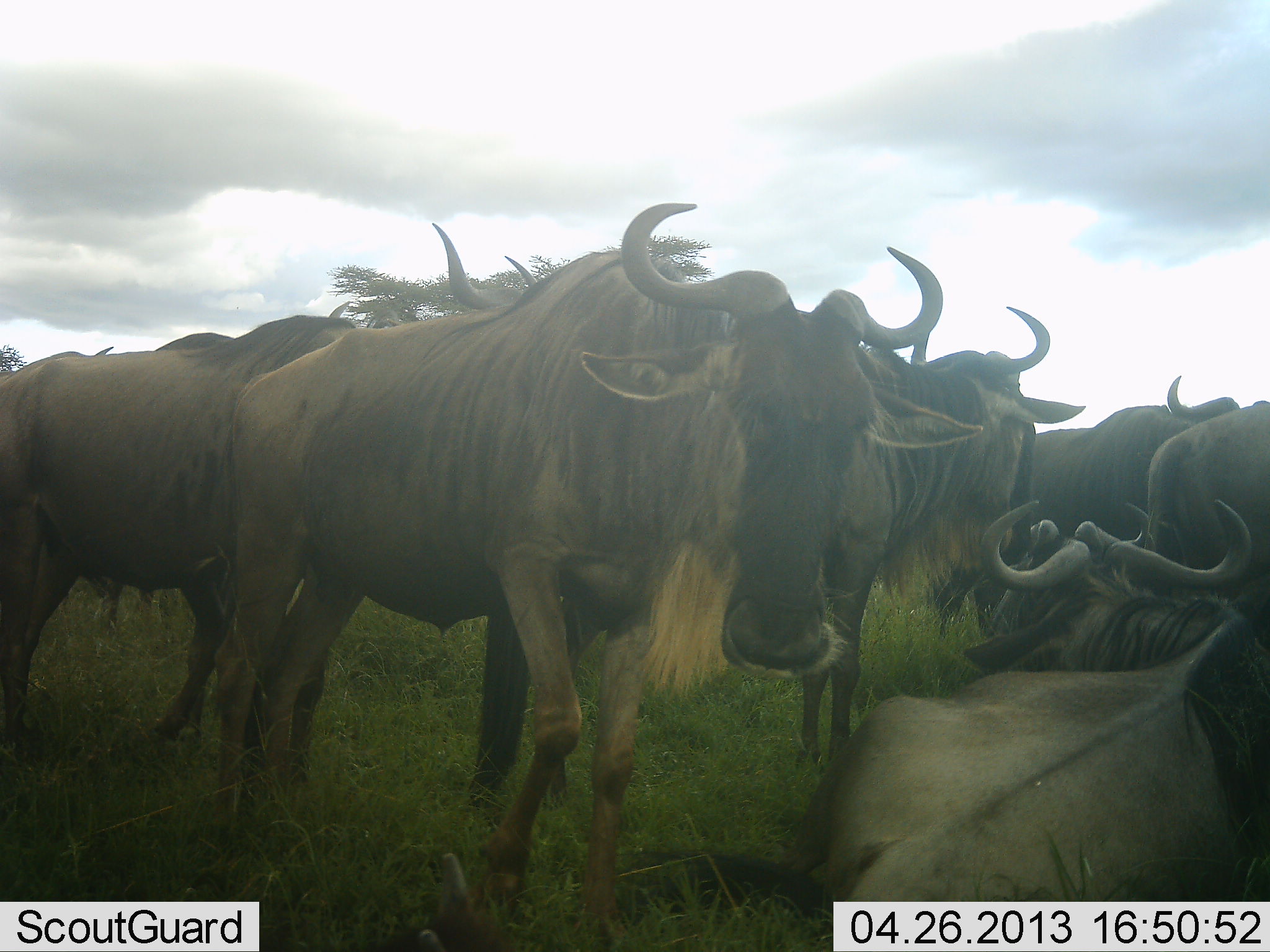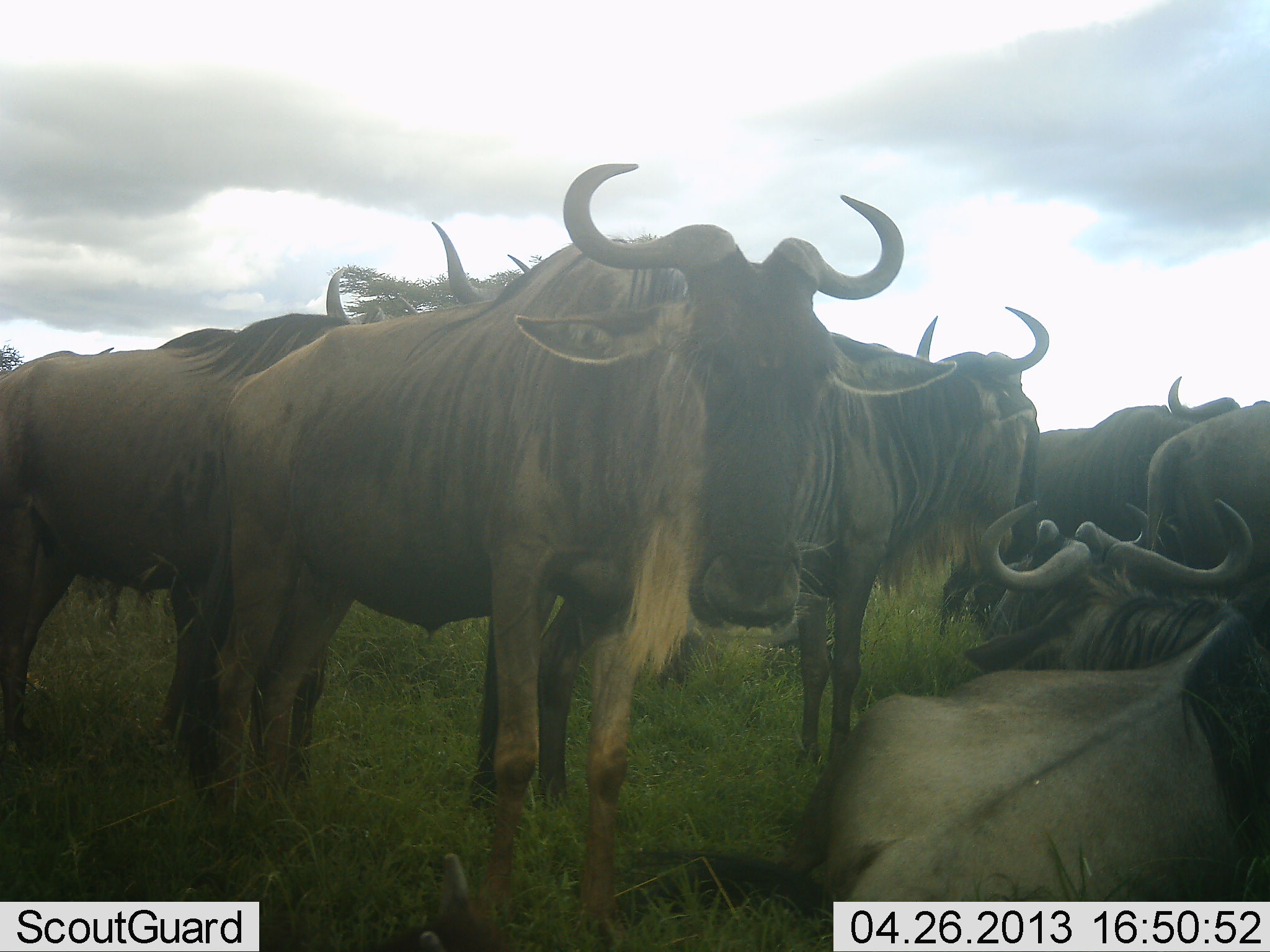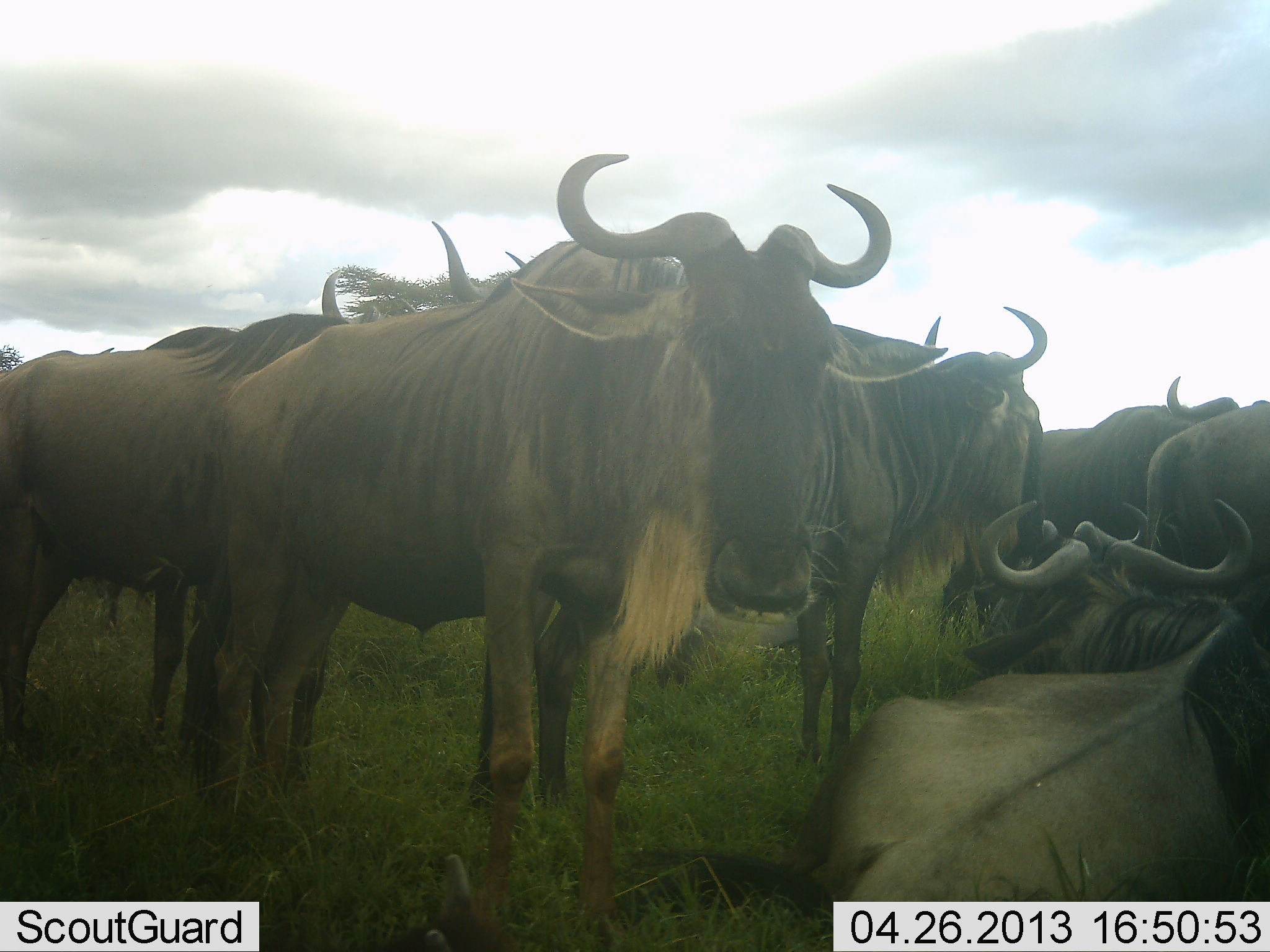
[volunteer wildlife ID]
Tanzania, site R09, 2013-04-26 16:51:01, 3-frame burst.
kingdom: Animalia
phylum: Chordata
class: Mammalia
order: Artiodactyla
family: Bovidae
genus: Connochaetes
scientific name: Connochaetes taurinus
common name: blue wildebeest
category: wildebeest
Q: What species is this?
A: Wildebeest (blue wildebeest) (Connochaetes taurinus).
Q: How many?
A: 10.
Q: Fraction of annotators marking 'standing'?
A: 93%.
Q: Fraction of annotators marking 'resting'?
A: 73%.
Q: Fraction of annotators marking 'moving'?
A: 0%.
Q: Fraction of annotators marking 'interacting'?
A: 0%.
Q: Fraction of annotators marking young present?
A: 0%.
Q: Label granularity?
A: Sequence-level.